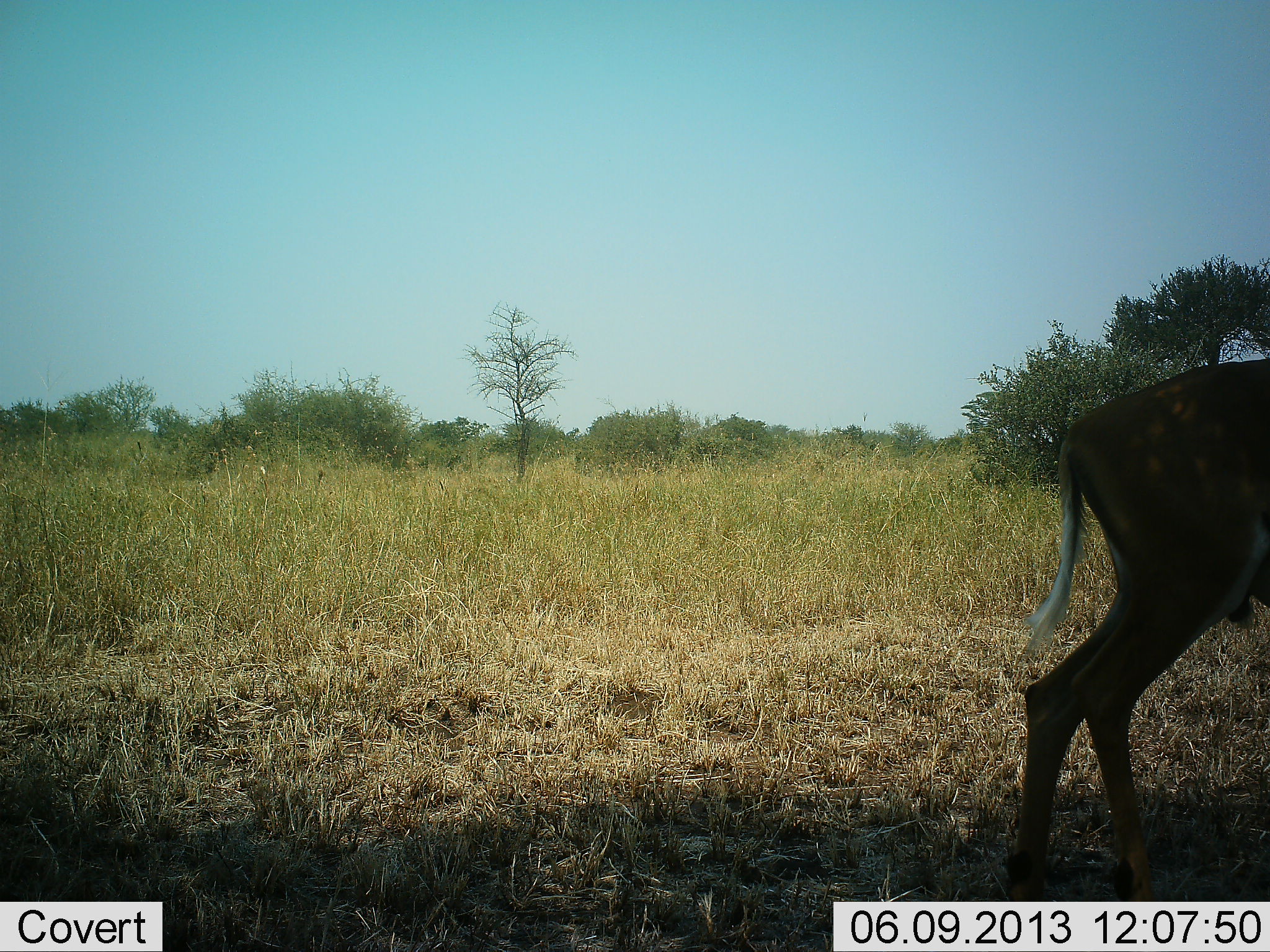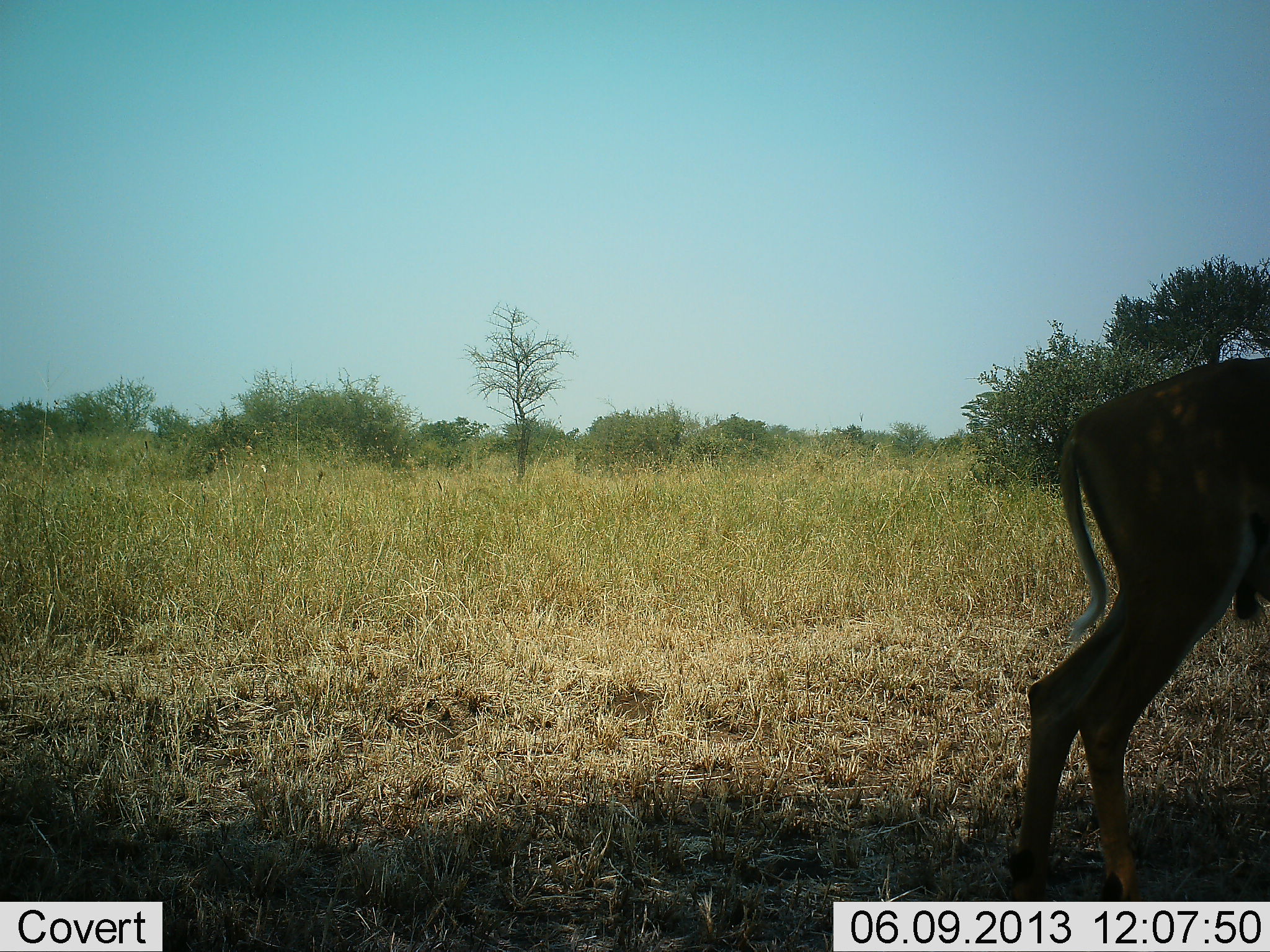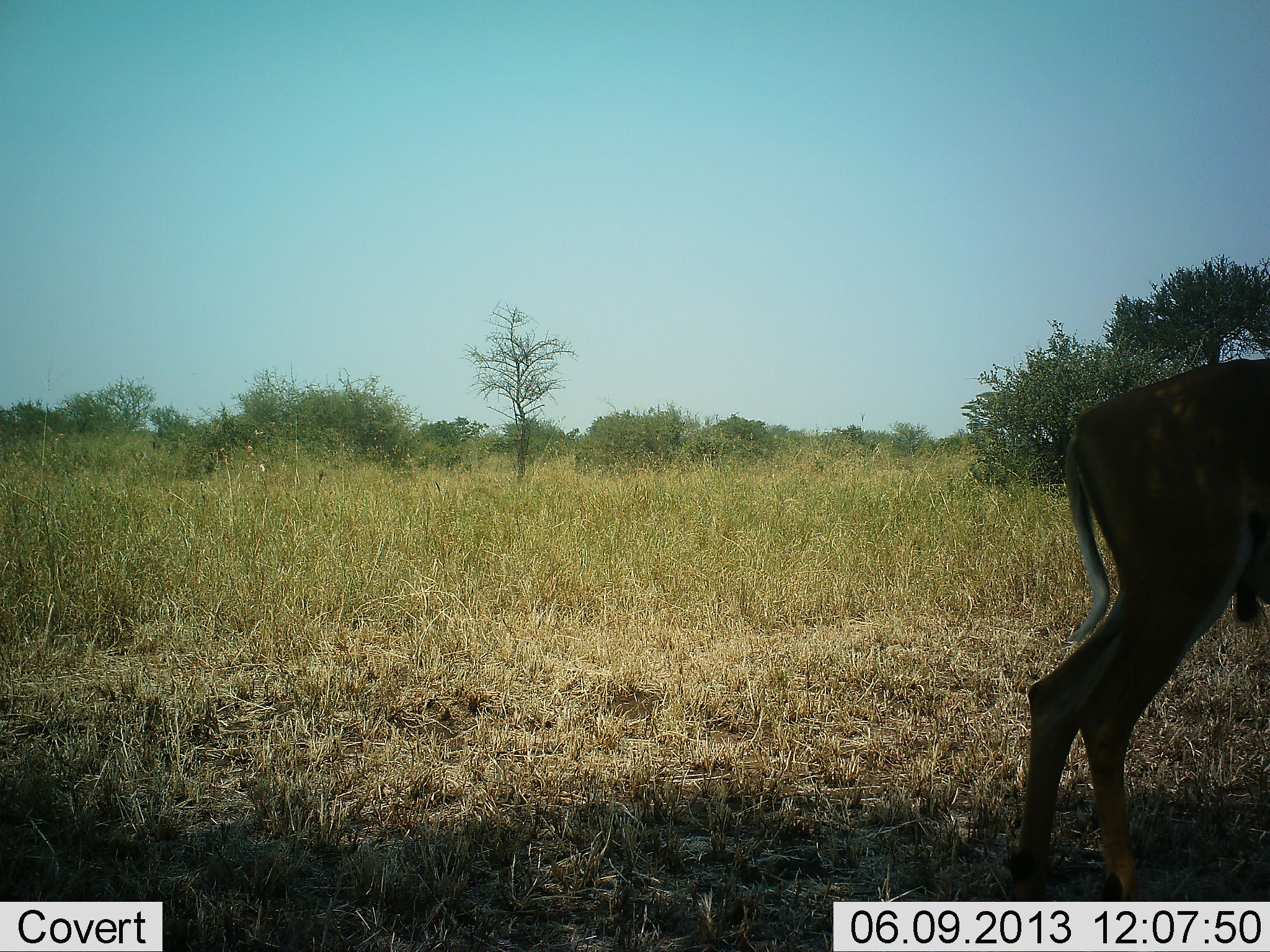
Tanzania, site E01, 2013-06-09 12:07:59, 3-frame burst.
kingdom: Animalia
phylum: Chordata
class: Mammalia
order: Artiodactyla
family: Bovidae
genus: Aepyceros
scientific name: Aepyceros melampus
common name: impala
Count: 1.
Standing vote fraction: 100%.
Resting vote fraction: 0%.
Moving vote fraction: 0%.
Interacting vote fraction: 0%.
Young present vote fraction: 0%.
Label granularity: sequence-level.